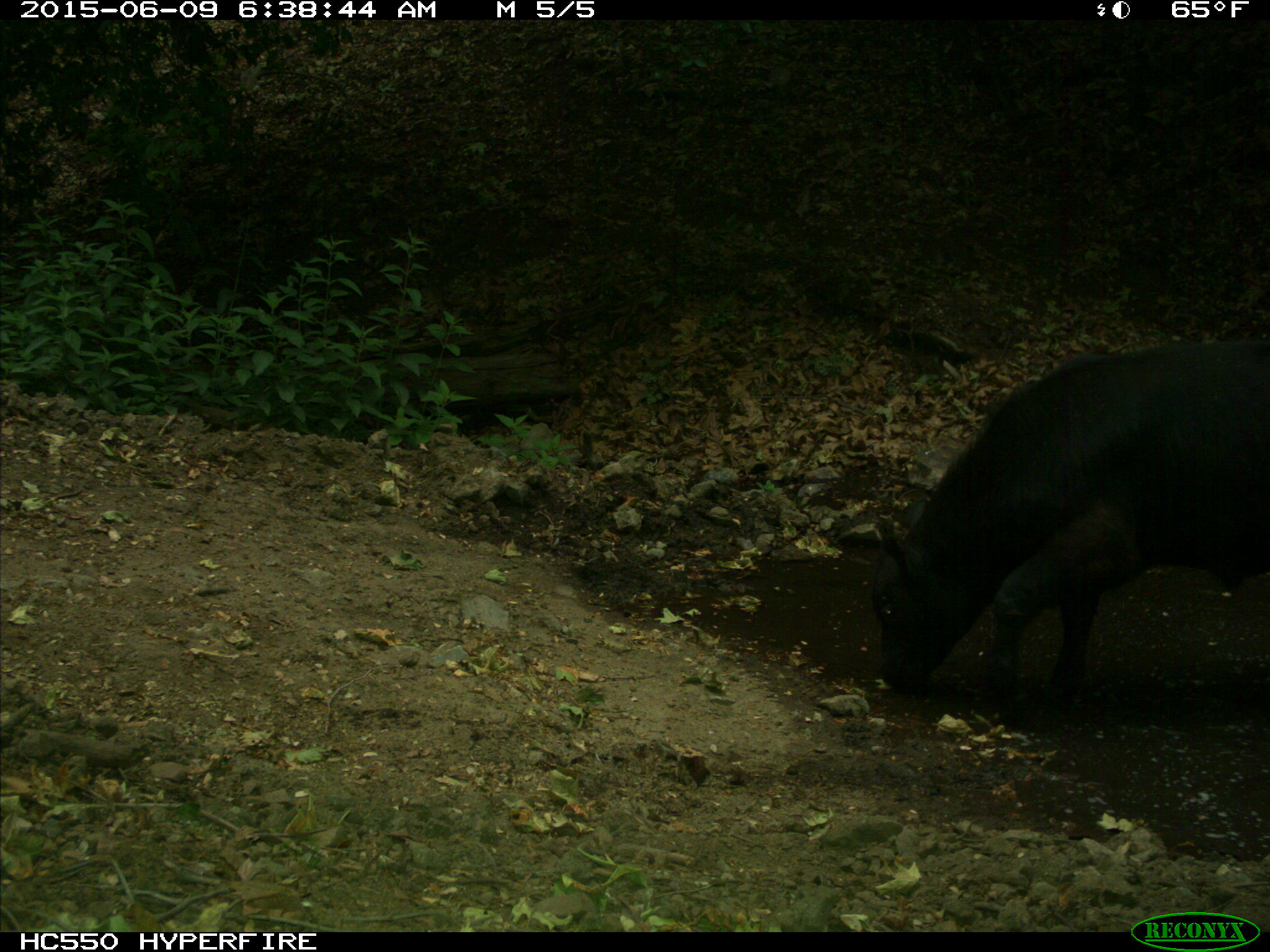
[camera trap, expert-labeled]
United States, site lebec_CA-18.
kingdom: Animalia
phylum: Chordata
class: Mammalia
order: Artiodactyla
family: Bovidae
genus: Bos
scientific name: Bos taurus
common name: domestic cow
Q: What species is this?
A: Bos taurus (domestic cow).